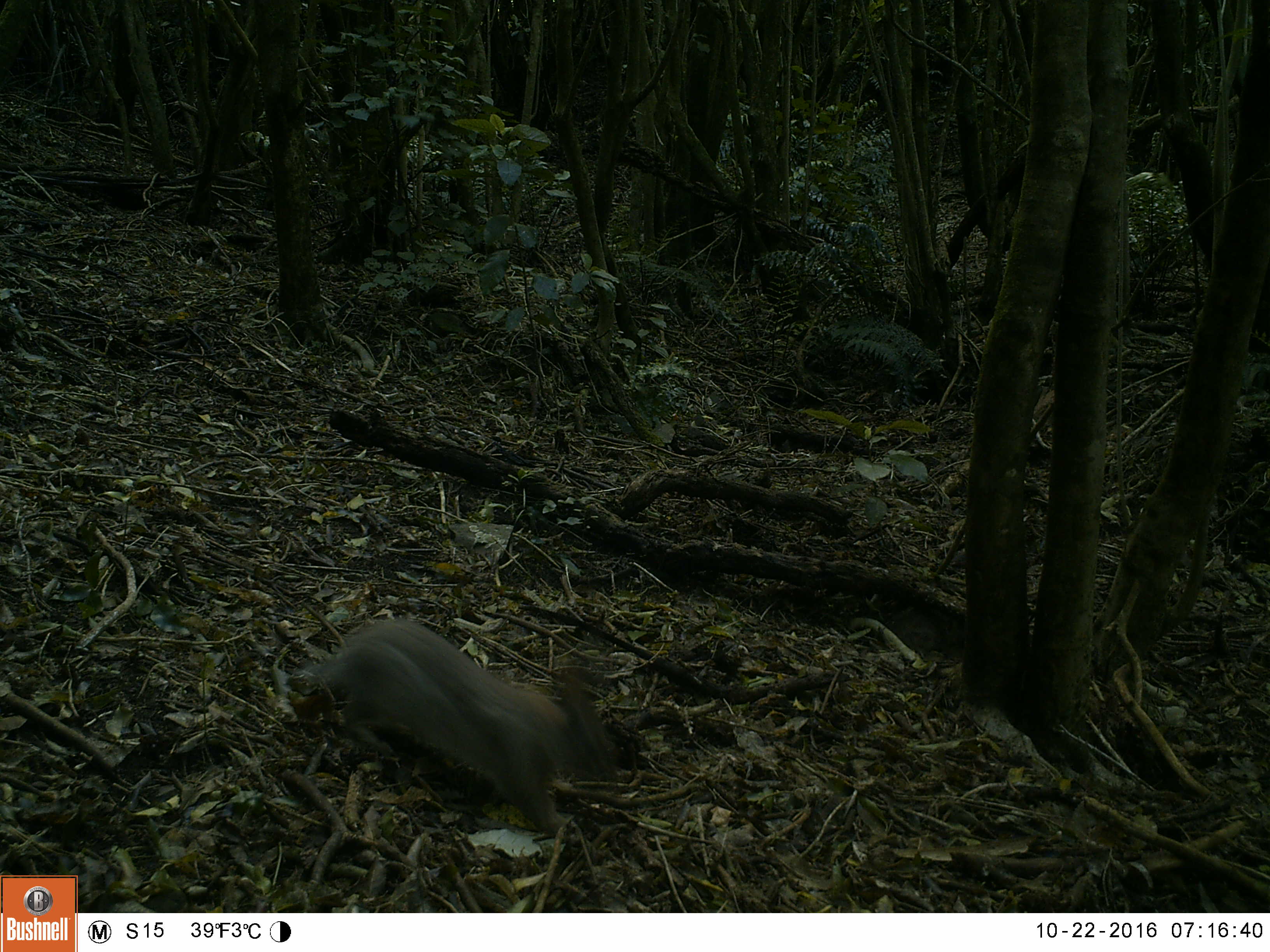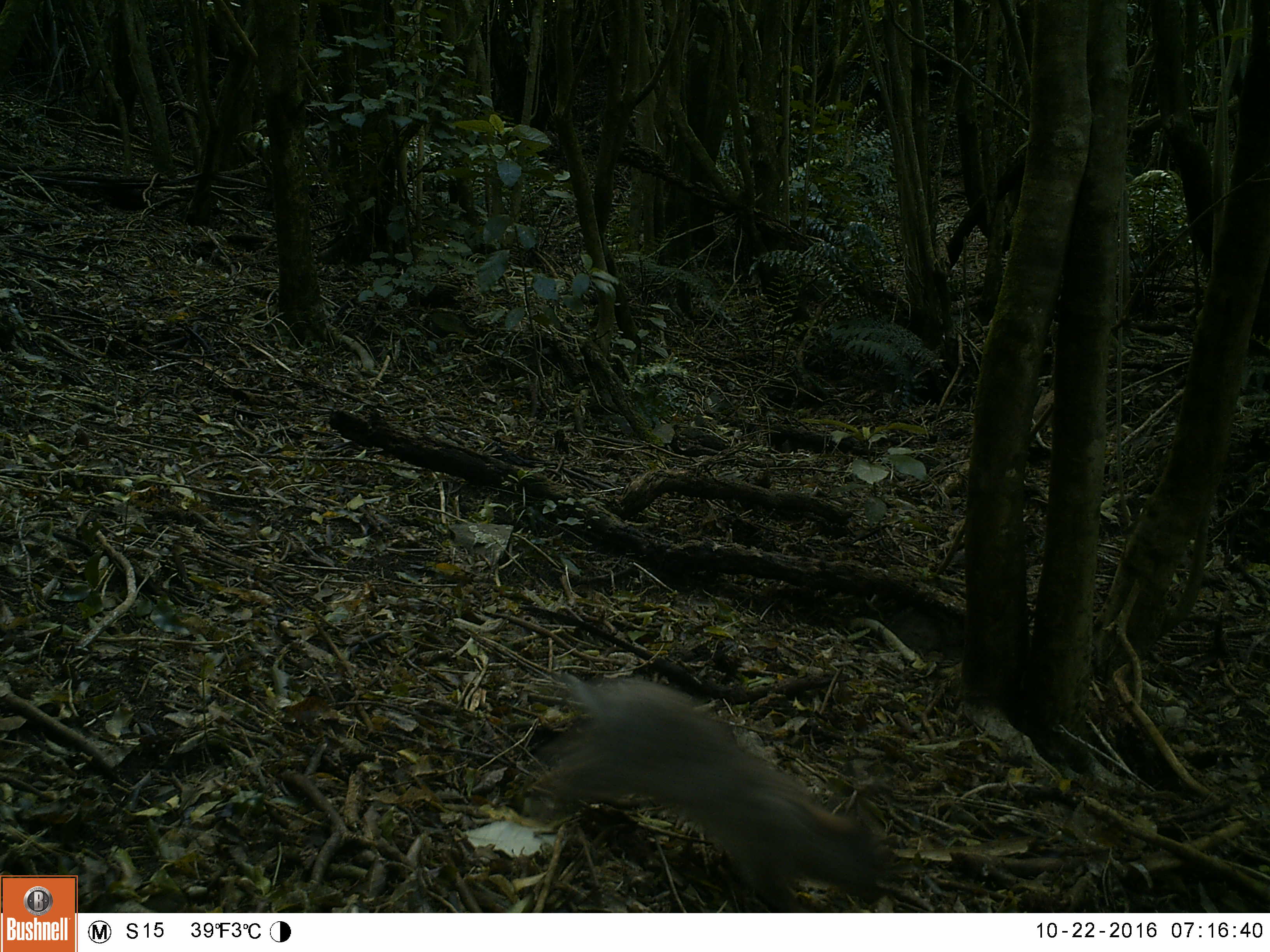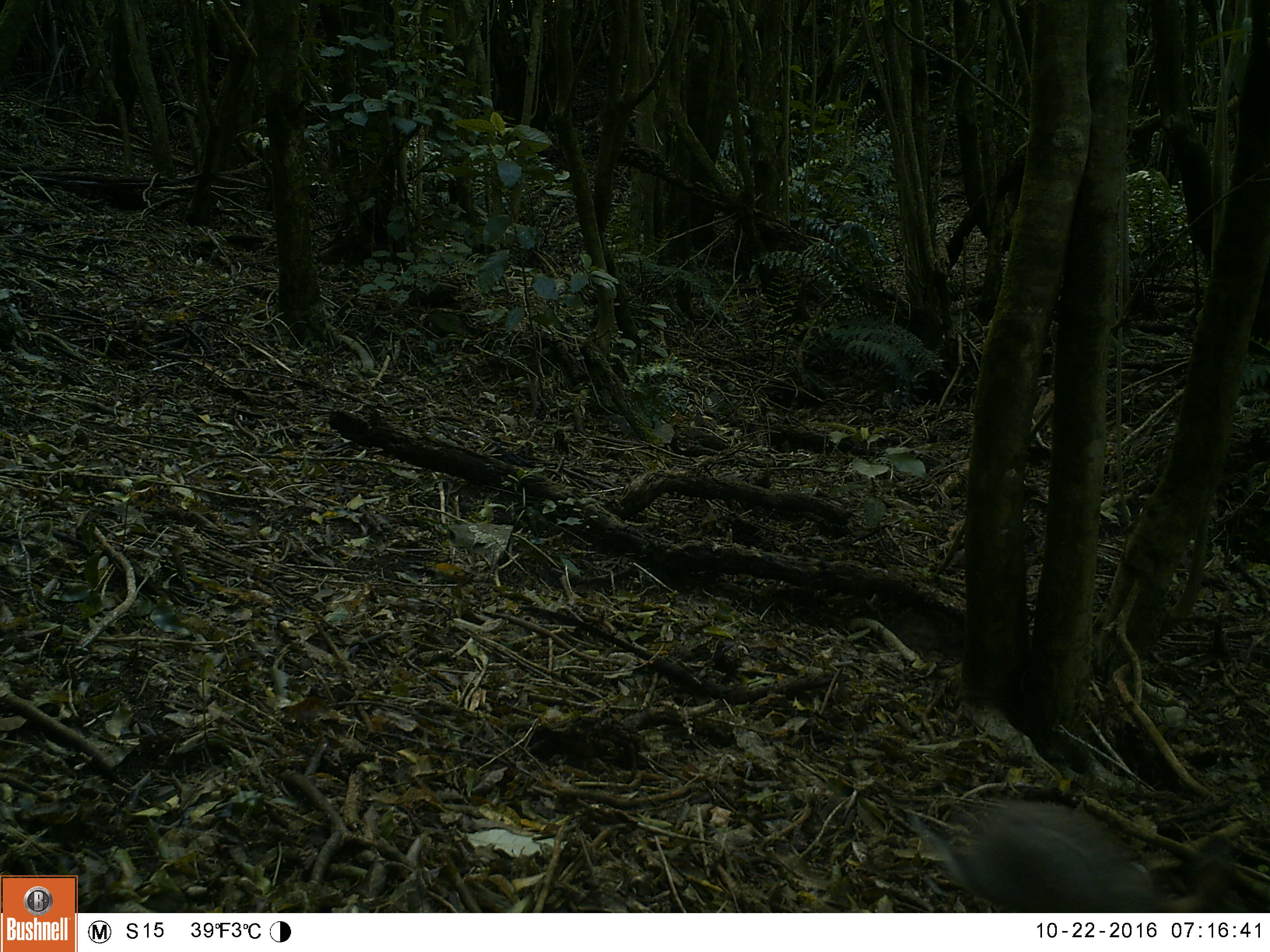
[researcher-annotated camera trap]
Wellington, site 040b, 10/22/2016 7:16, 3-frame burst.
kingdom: Animalia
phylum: Chordata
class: Mammalia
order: Lagomorpha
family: Leporidae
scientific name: Leporidae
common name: rabbit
Rabbit (Leporidae).